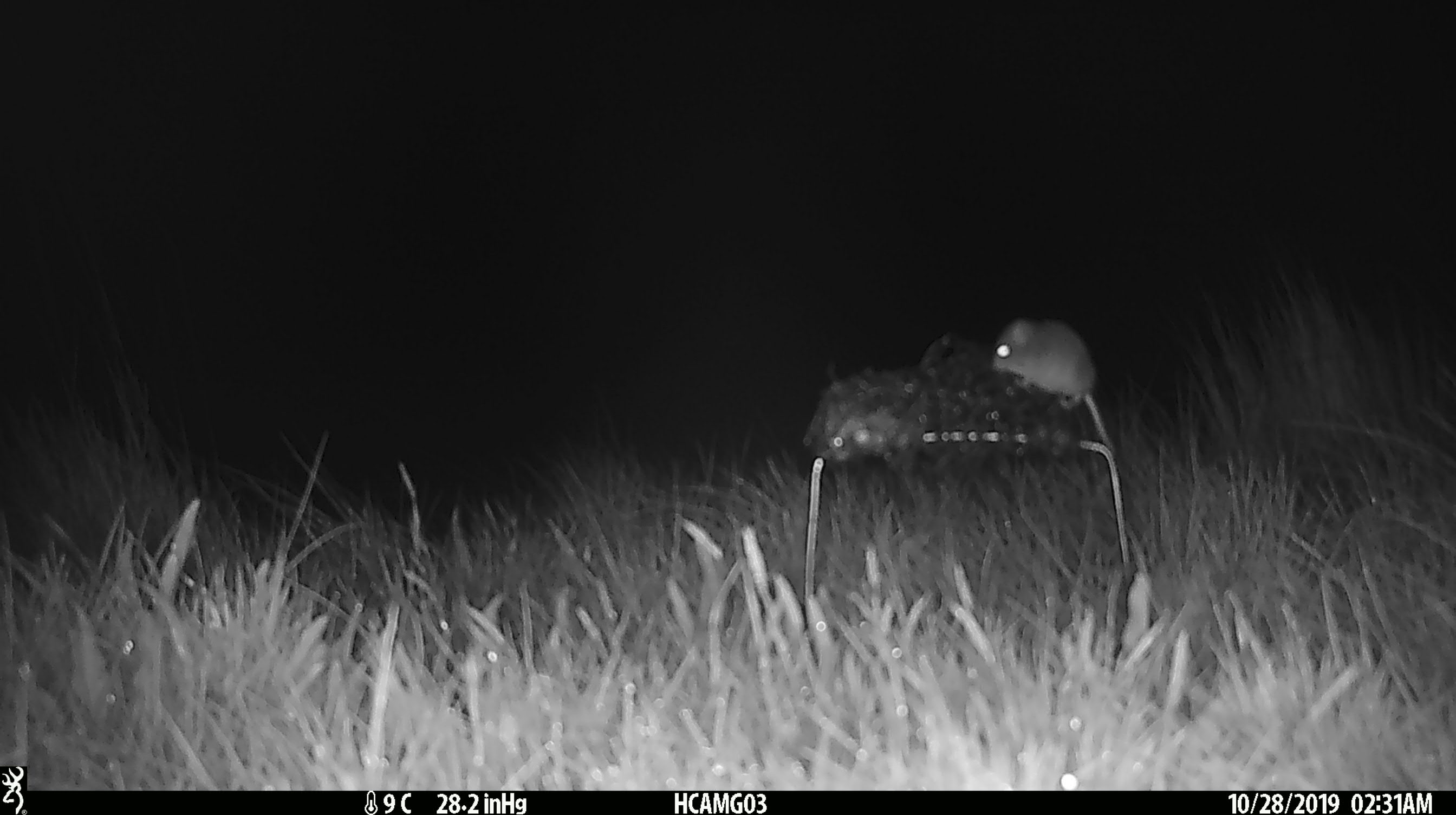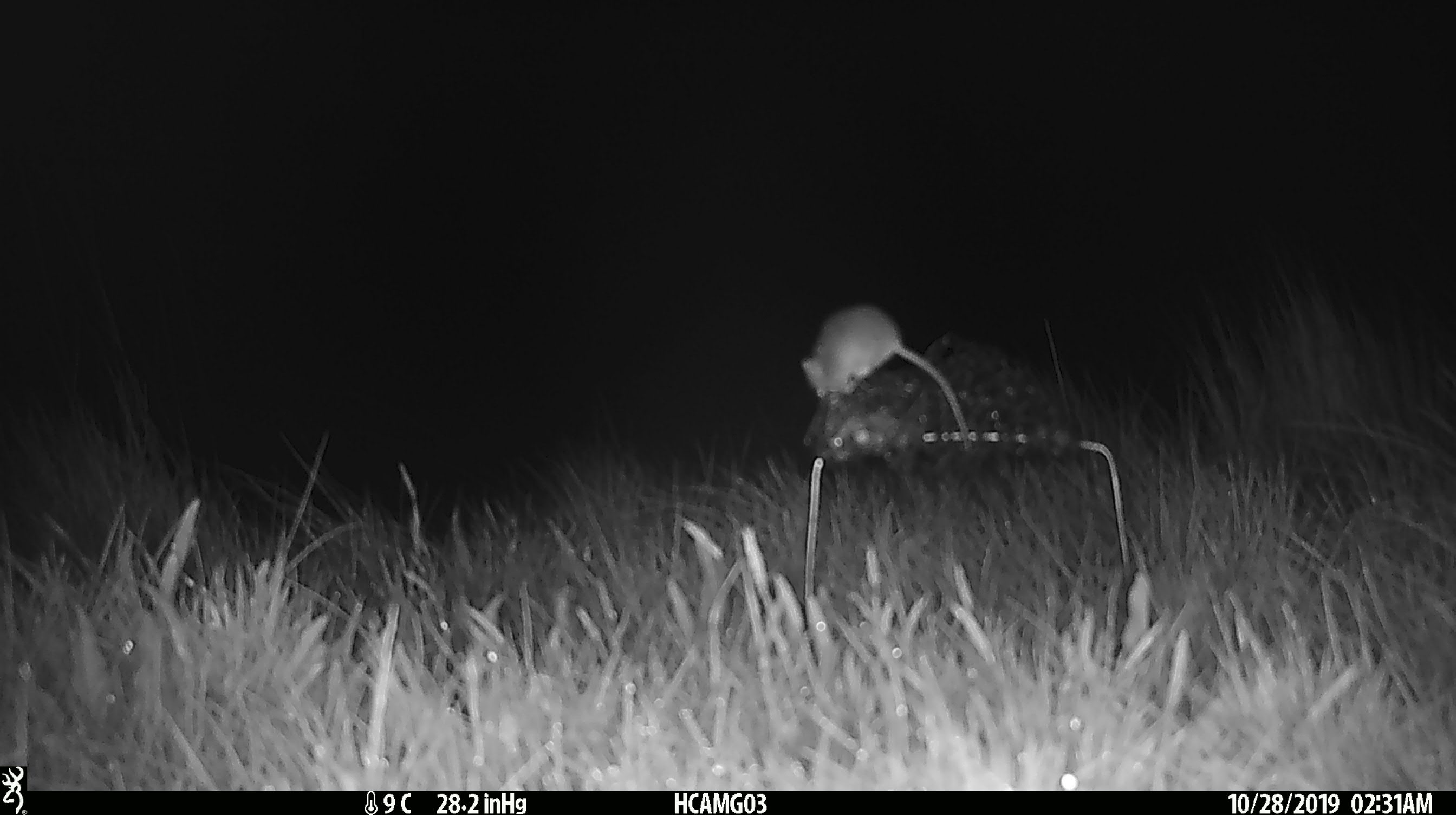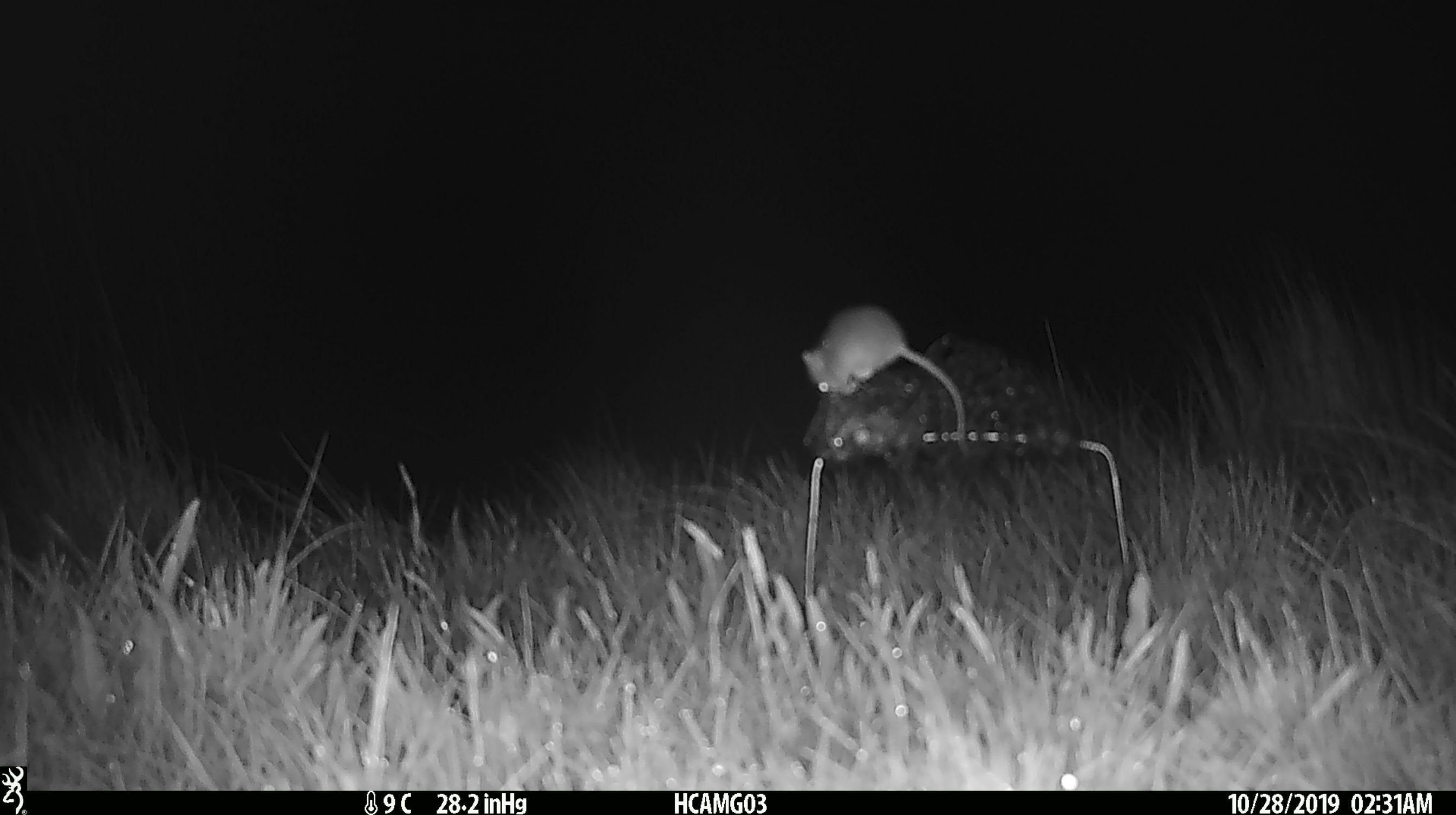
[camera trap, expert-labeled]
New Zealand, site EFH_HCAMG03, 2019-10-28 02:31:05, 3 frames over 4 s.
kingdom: Animalia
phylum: Chordata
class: Mammalia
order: Rodentia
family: Muridae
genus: Mus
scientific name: Mus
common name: mouse